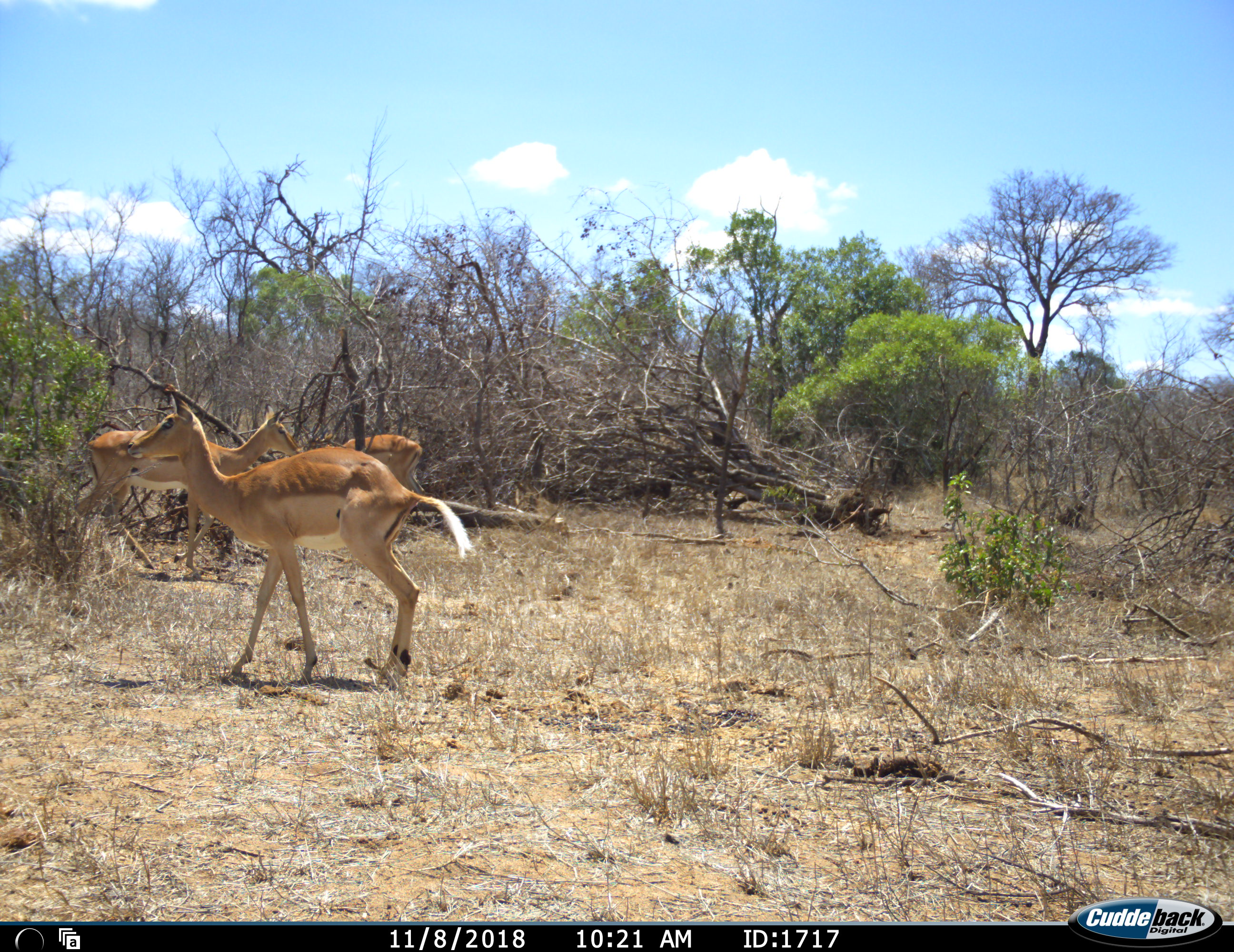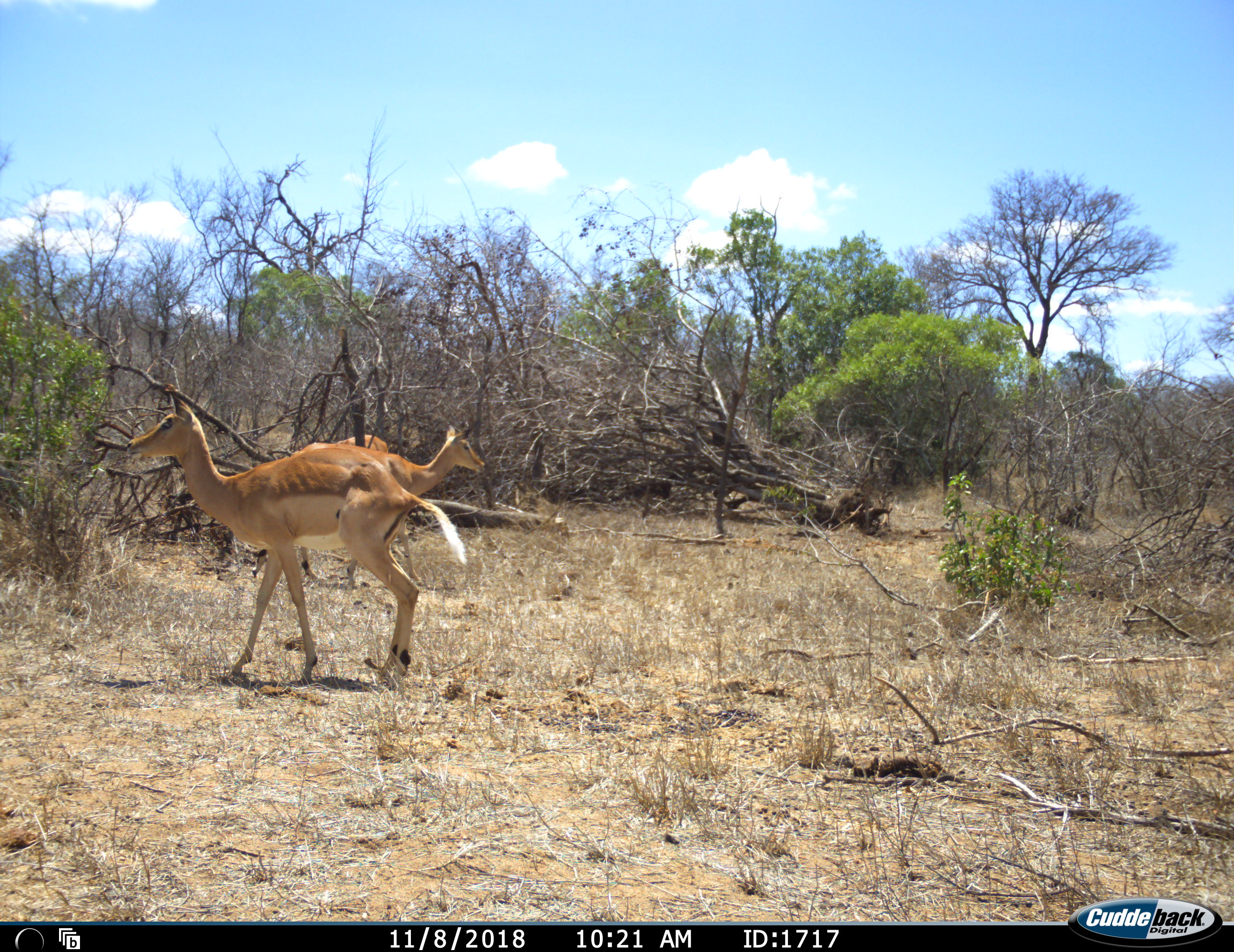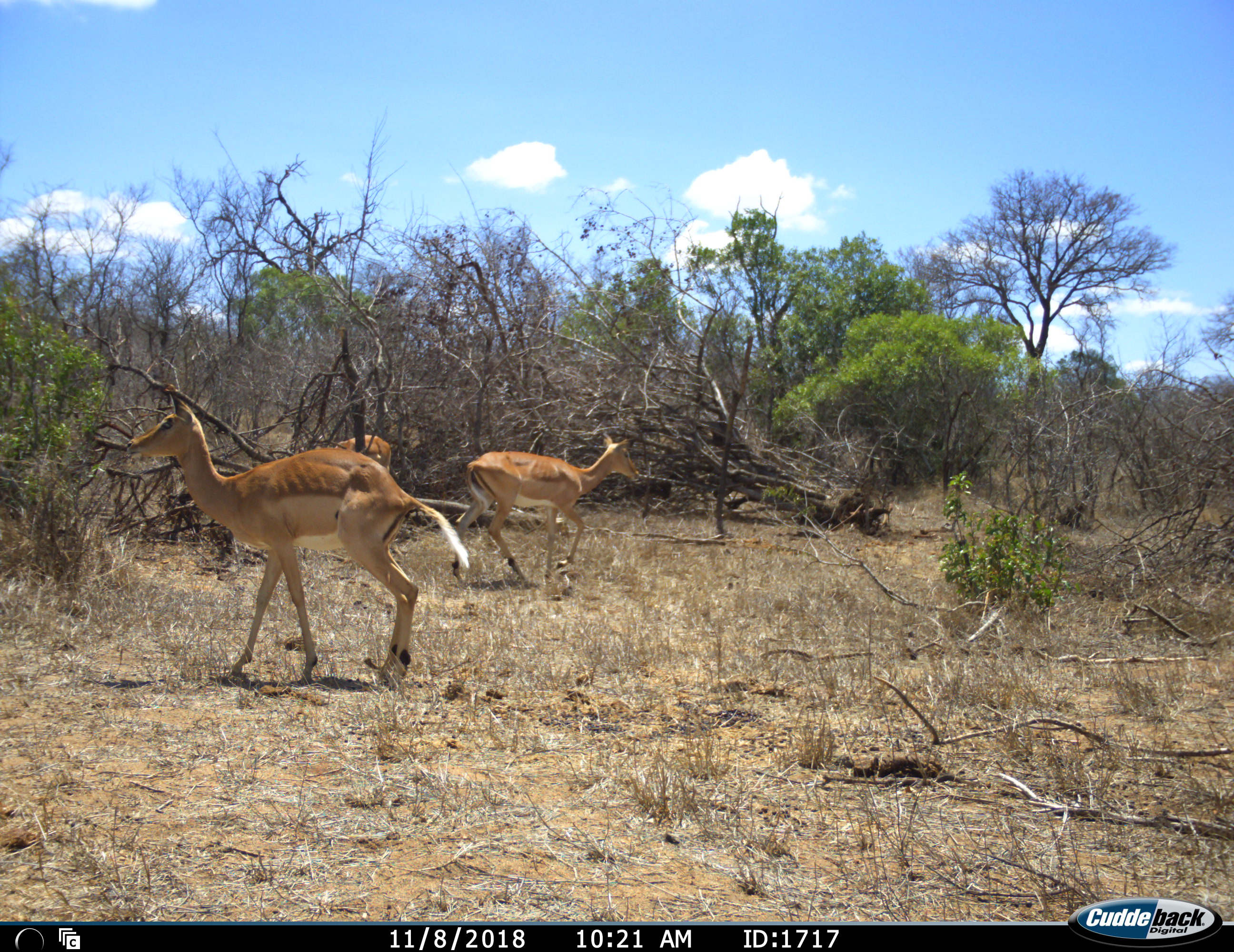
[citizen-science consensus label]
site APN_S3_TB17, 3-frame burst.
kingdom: Animalia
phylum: Chordata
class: Mammalia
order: Artiodactyla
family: Bovidae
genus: Aepyceros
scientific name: Aepyceros melampus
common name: impala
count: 3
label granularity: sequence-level